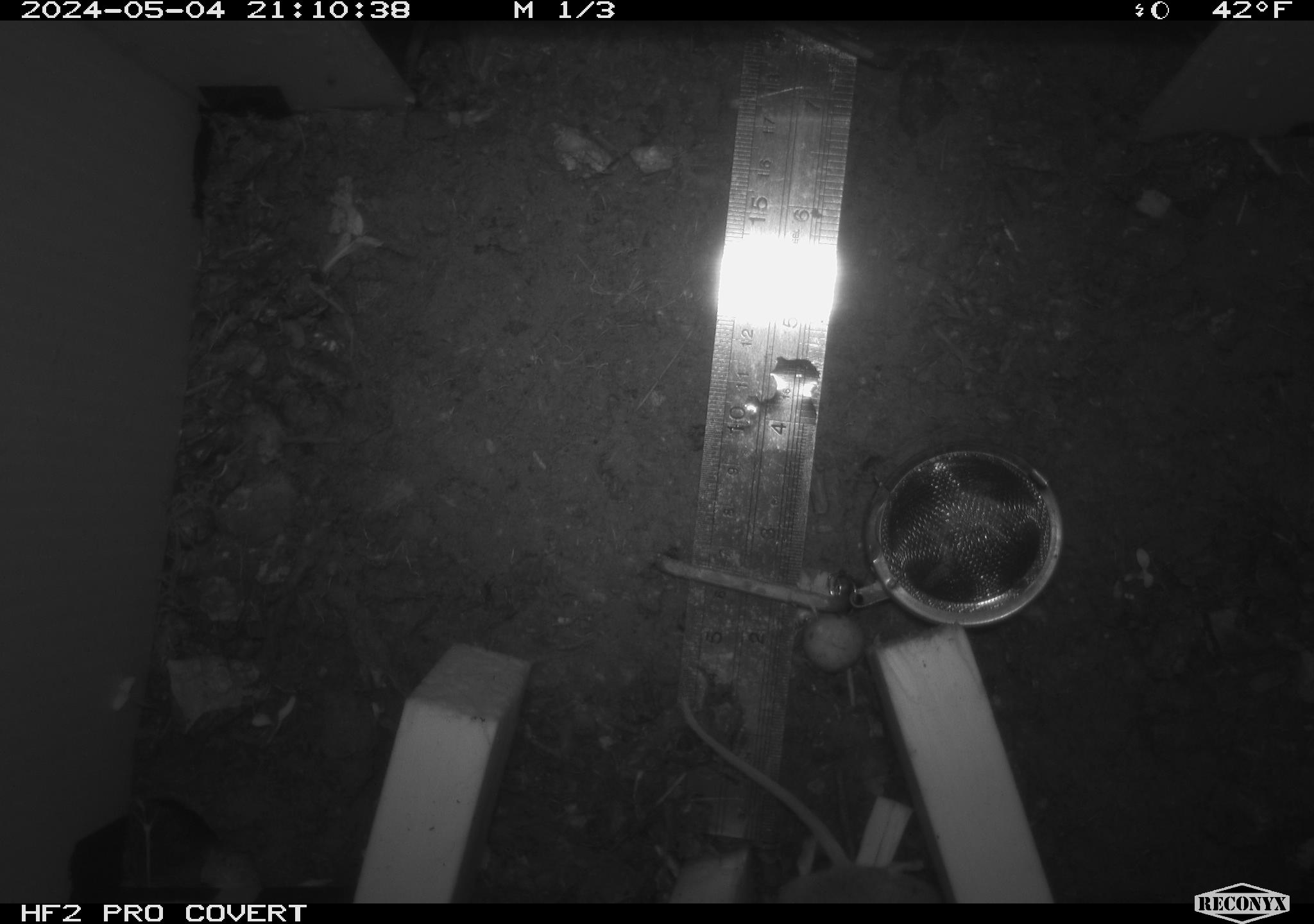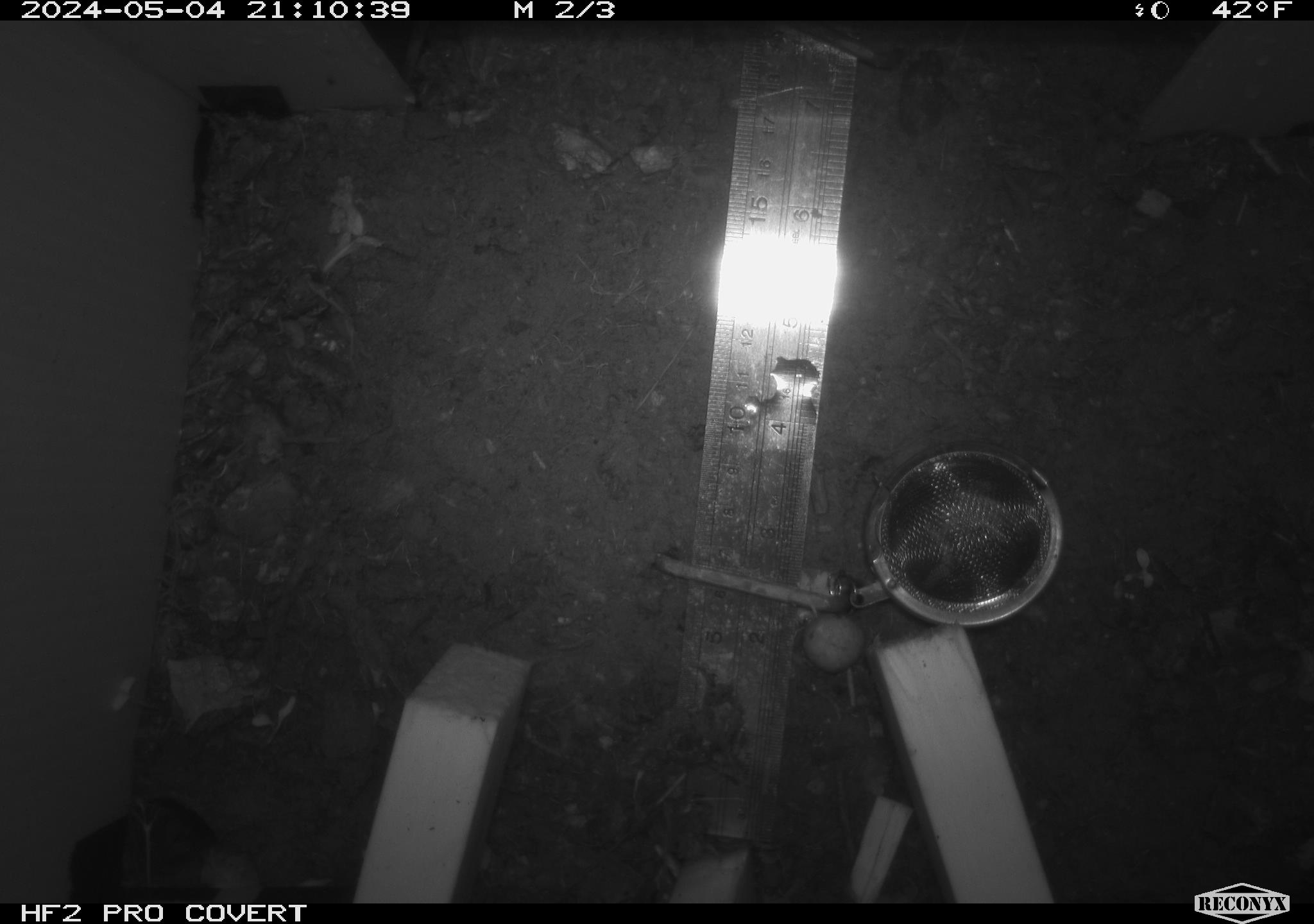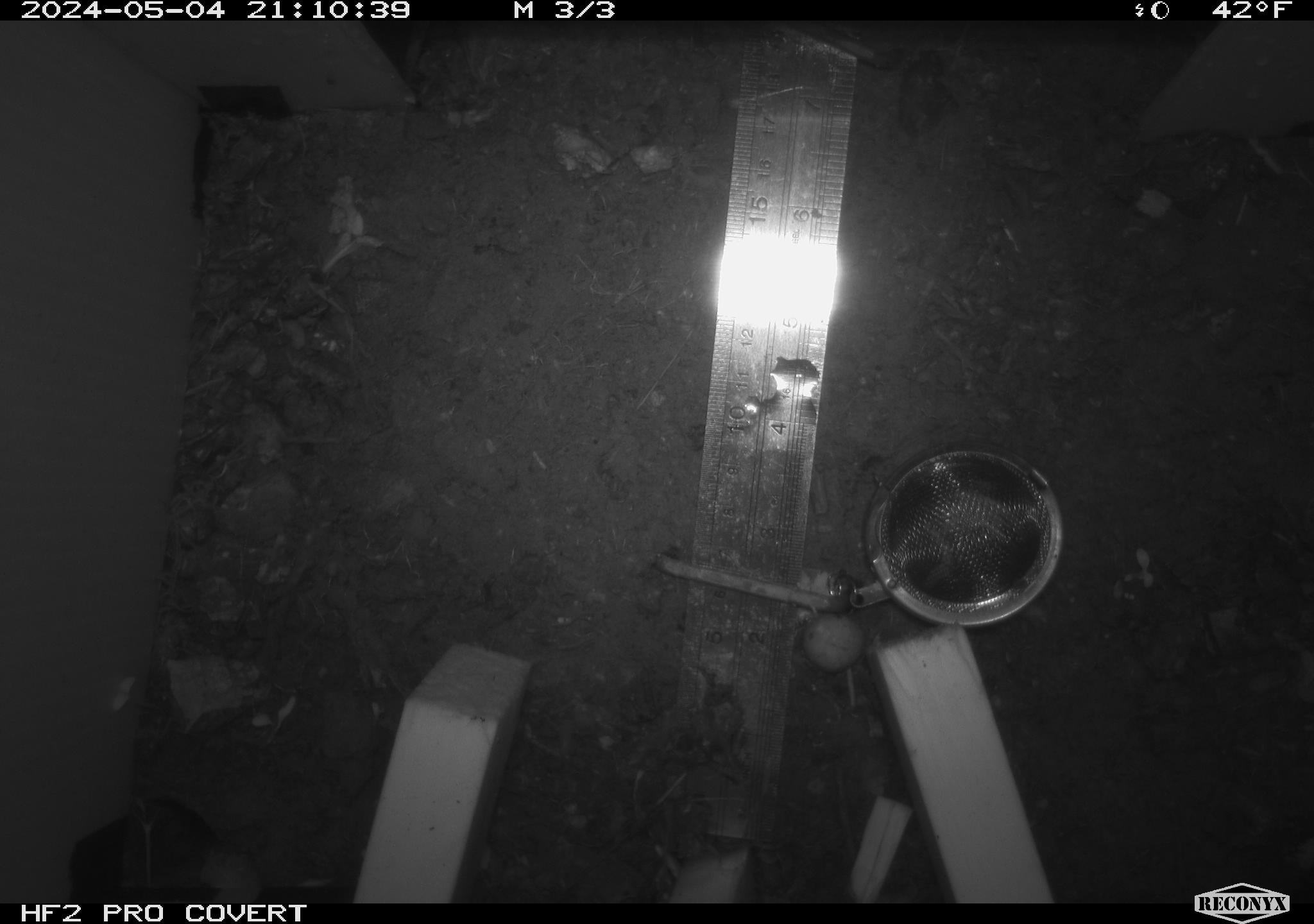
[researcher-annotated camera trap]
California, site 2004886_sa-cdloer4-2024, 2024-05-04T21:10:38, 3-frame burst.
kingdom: Animalia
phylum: Chordata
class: Mammalia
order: Rodentia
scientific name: Rodentia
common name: mouse species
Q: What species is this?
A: Mouse species (Rodentia).